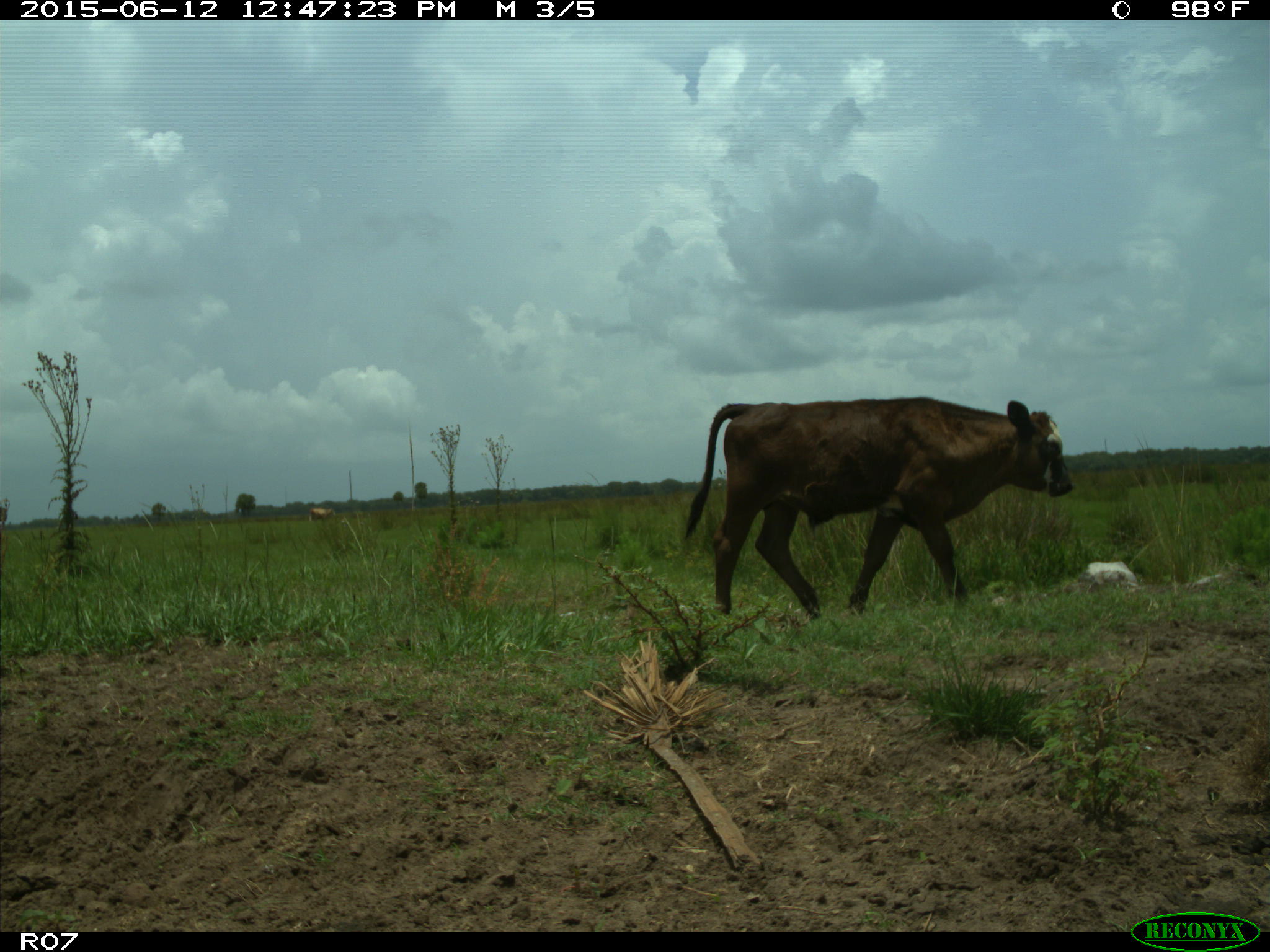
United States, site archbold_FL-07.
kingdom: Animalia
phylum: Chordata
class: Mammalia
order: Artiodactyla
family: Bovidae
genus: Bos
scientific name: Bos taurus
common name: domestic cow